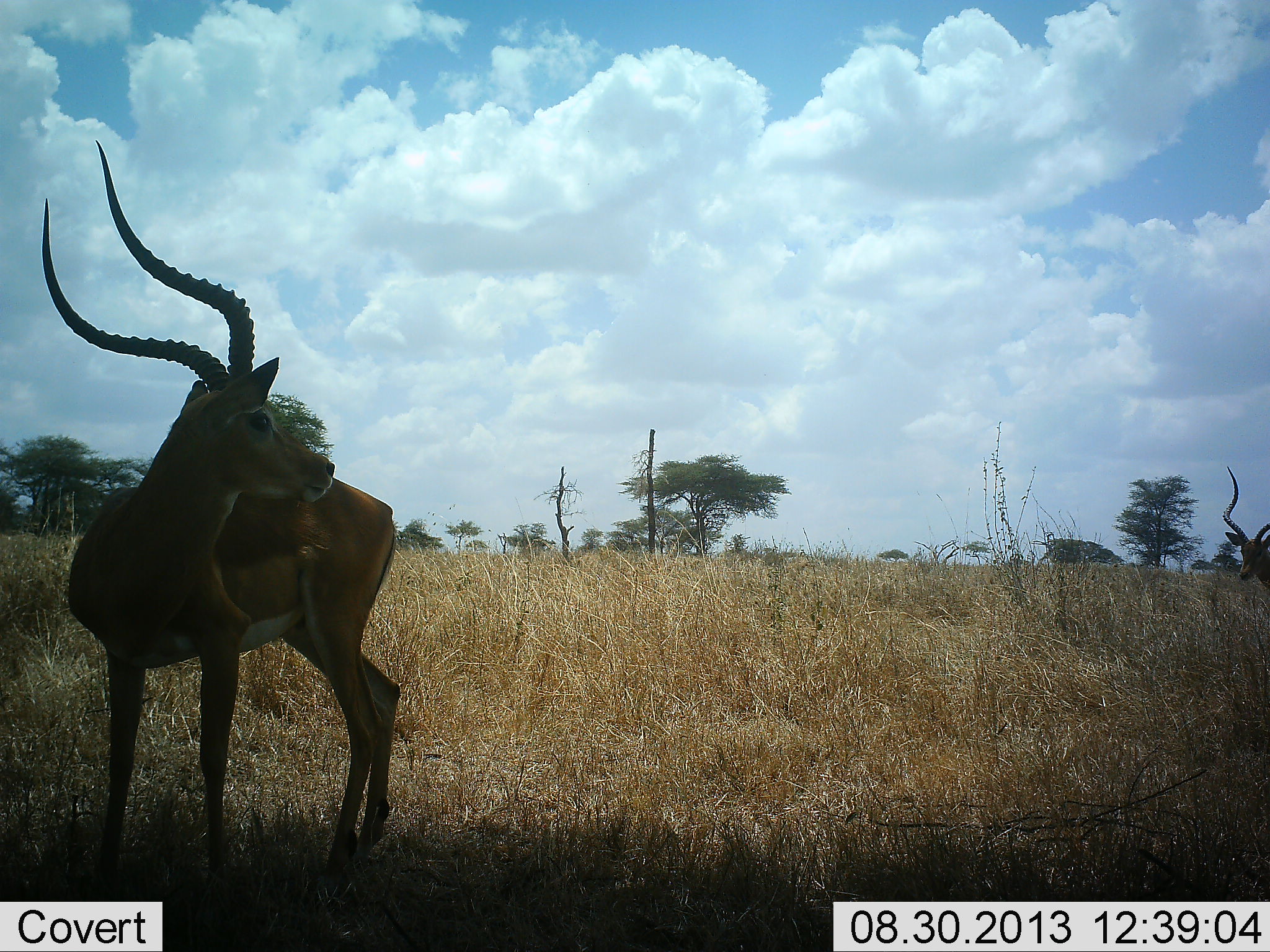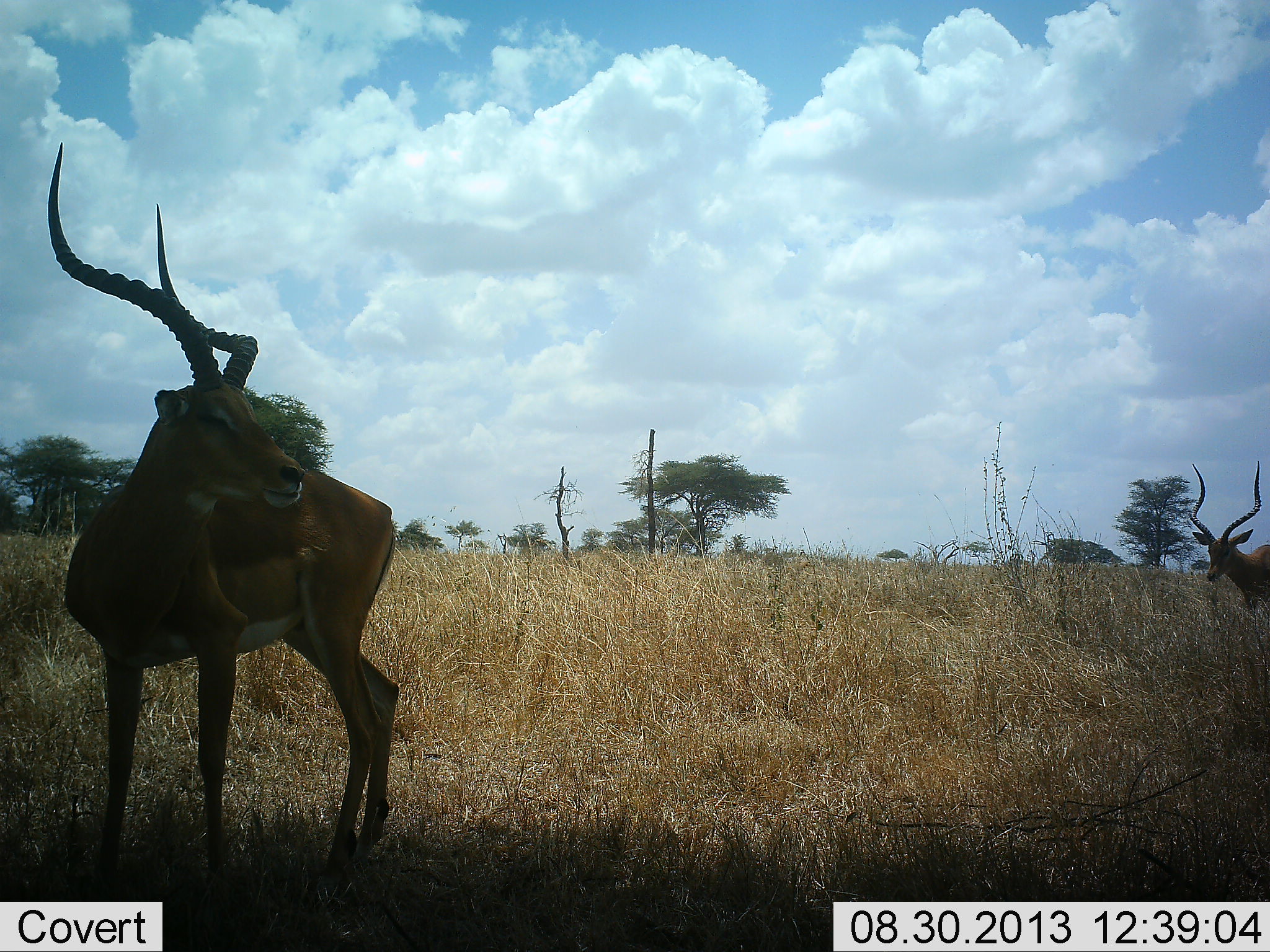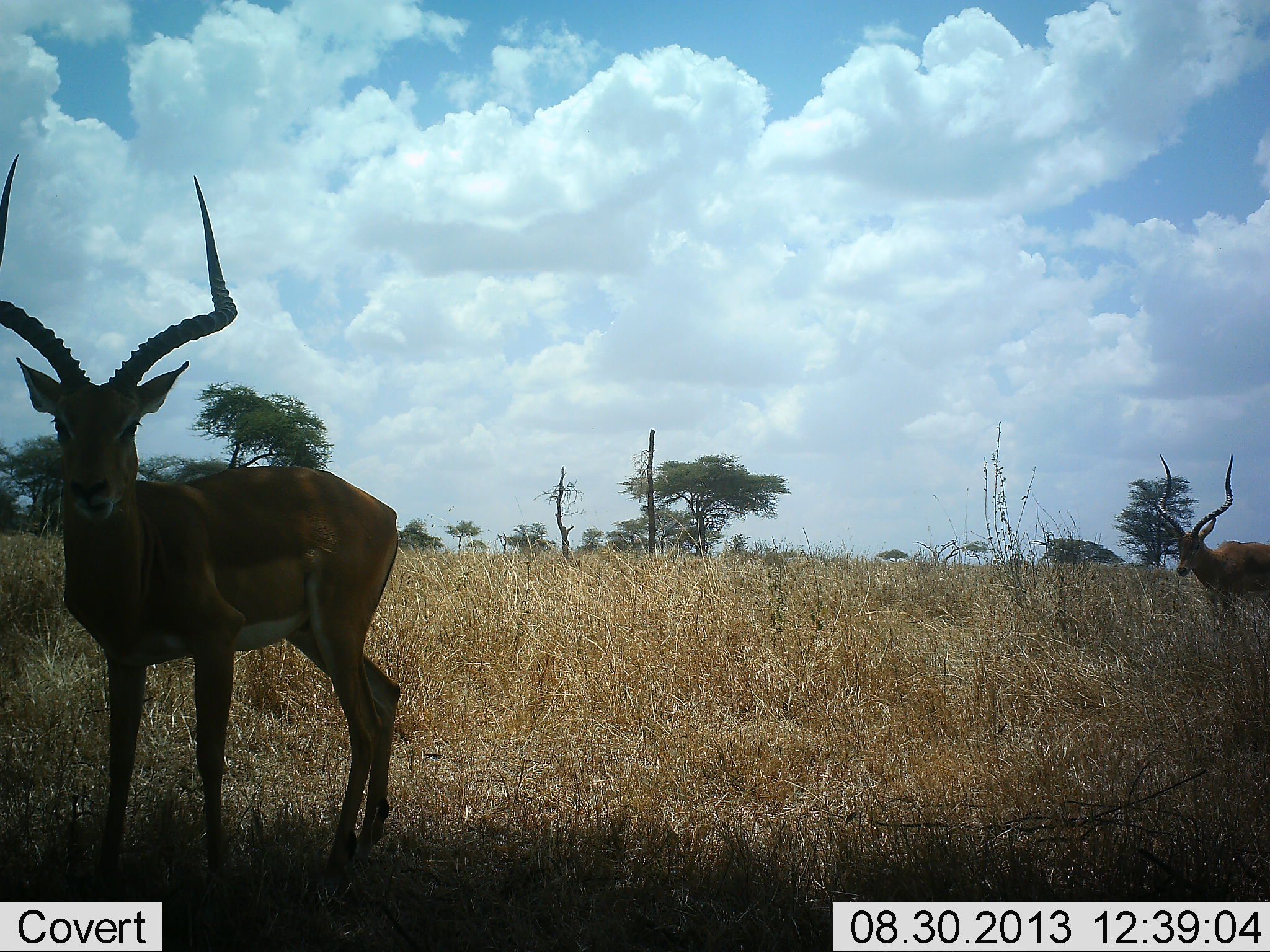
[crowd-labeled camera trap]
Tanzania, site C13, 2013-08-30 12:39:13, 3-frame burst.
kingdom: Animalia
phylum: Chordata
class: Mammalia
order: Artiodactyla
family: Bovidae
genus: Aepyceros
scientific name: Aepyceros melampus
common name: impala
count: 2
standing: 100%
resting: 0%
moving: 36%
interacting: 9%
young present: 0%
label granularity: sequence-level